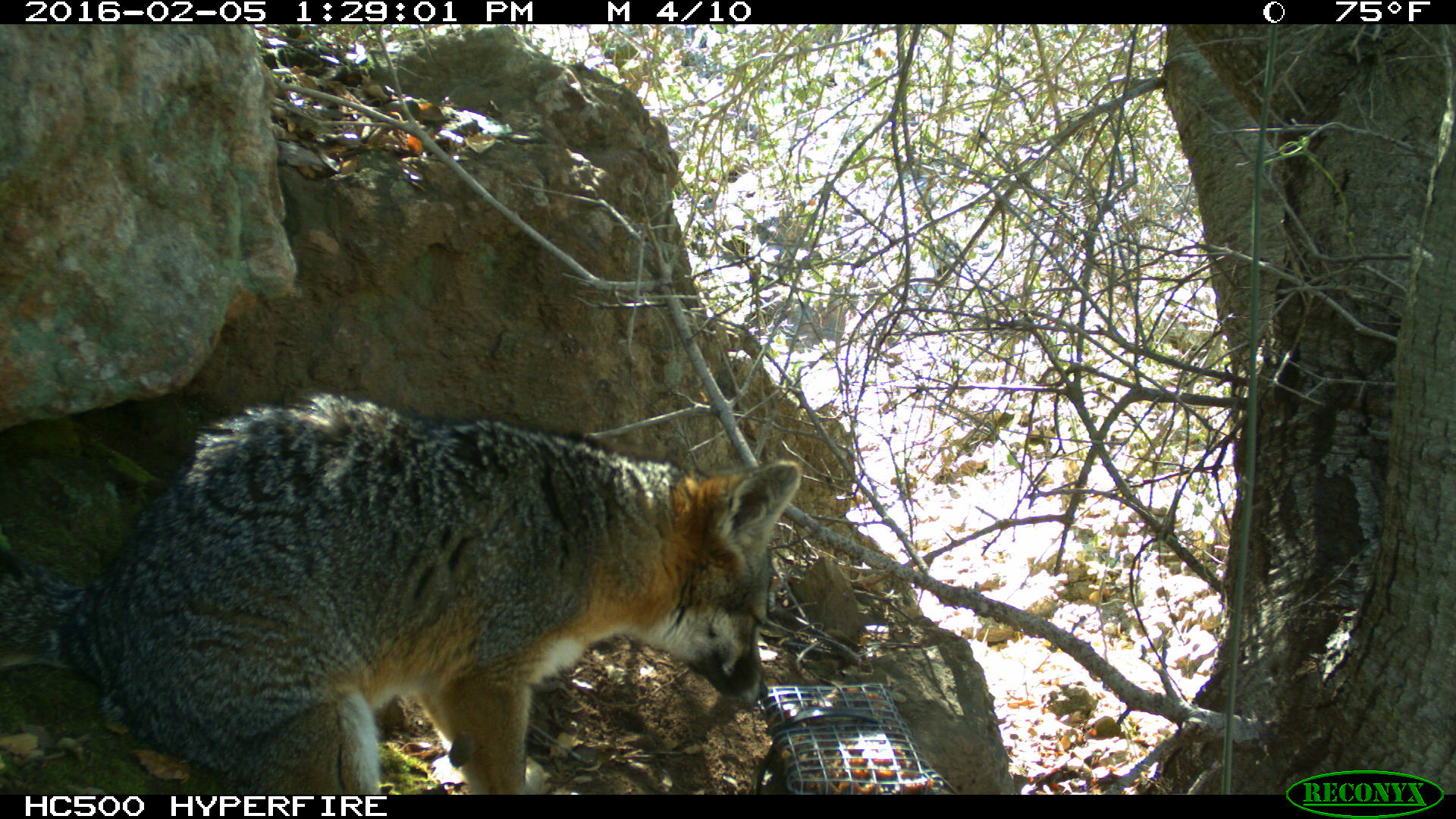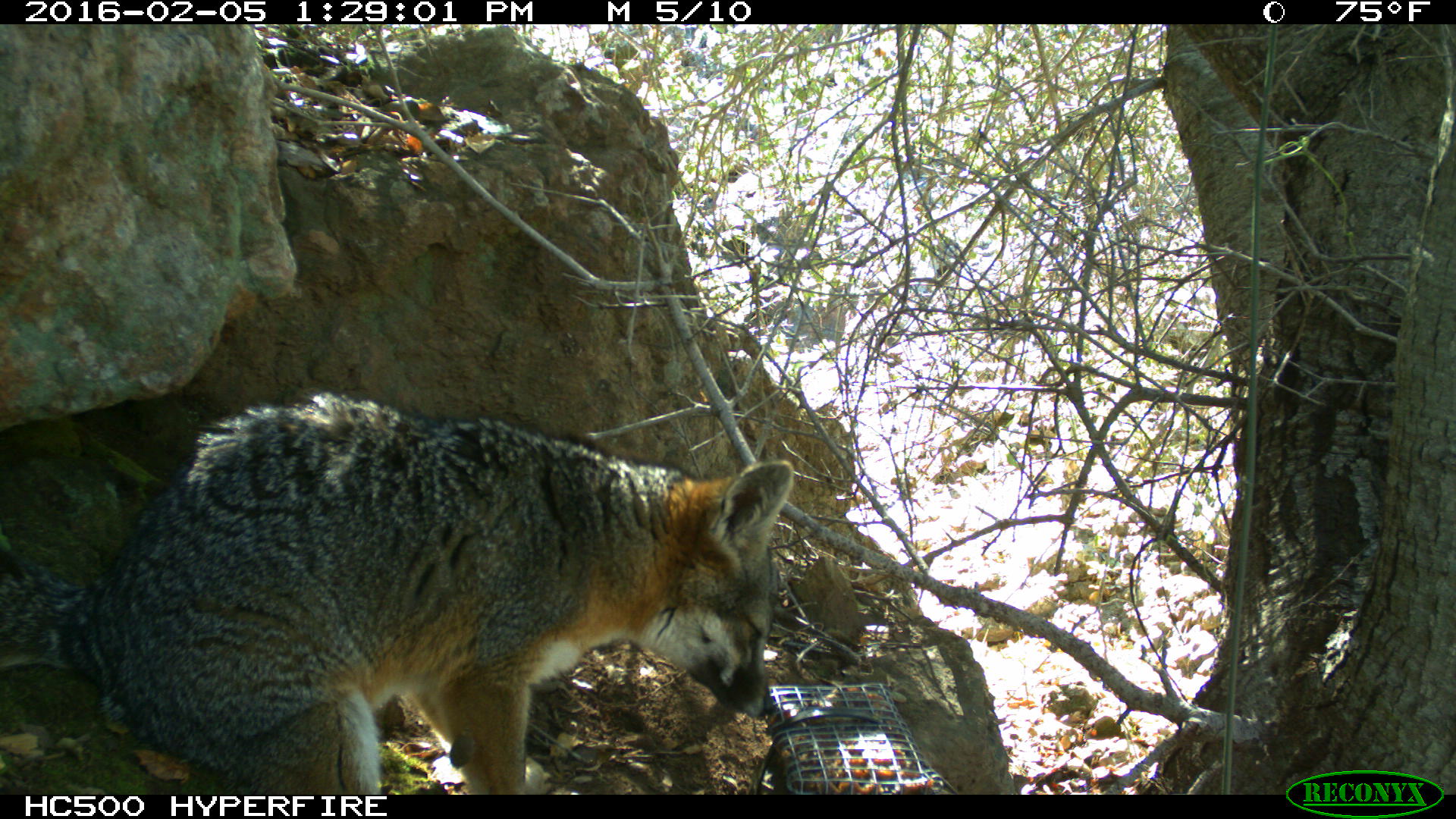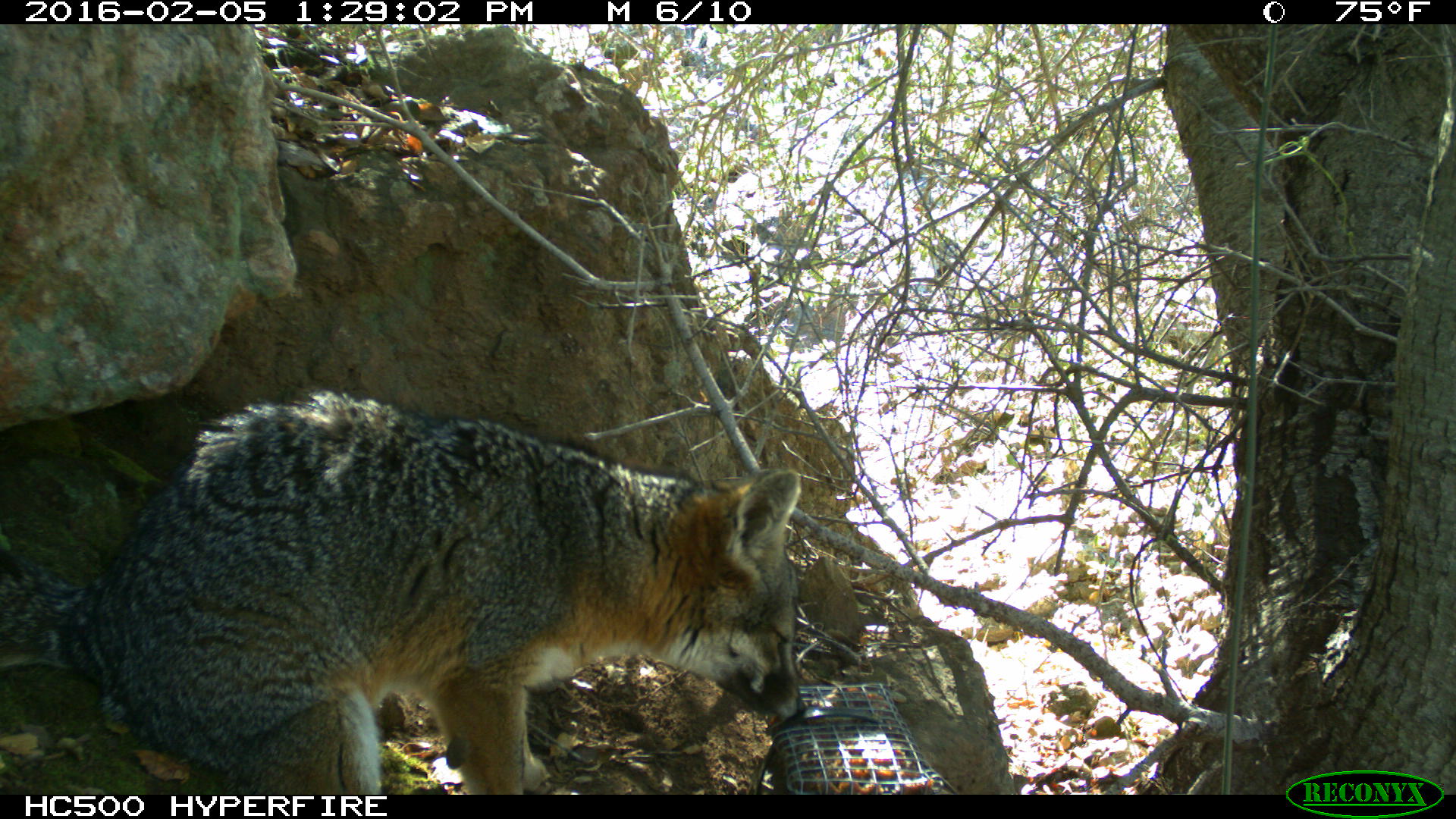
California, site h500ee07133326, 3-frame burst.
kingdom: Animalia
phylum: Chordata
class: Mammalia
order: Carnivora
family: Canidae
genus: Urocyon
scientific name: Urocyon littoralis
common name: island fox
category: fox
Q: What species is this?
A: Fox (island fox) (Urocyon littoralis).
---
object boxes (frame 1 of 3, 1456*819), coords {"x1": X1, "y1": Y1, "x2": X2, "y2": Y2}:
fox: {"x1": 0, "y1": 389, "x2": 800, "y2": 794}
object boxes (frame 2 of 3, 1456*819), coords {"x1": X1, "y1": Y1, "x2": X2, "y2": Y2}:
fox: {"x1": 0, "y1": 391, "x2": 794, "y2": 794}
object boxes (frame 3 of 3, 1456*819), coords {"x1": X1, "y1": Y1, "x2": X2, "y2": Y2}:
fox: {"x1": 0, "y1": 388, "x2": 807, "y2": 794}